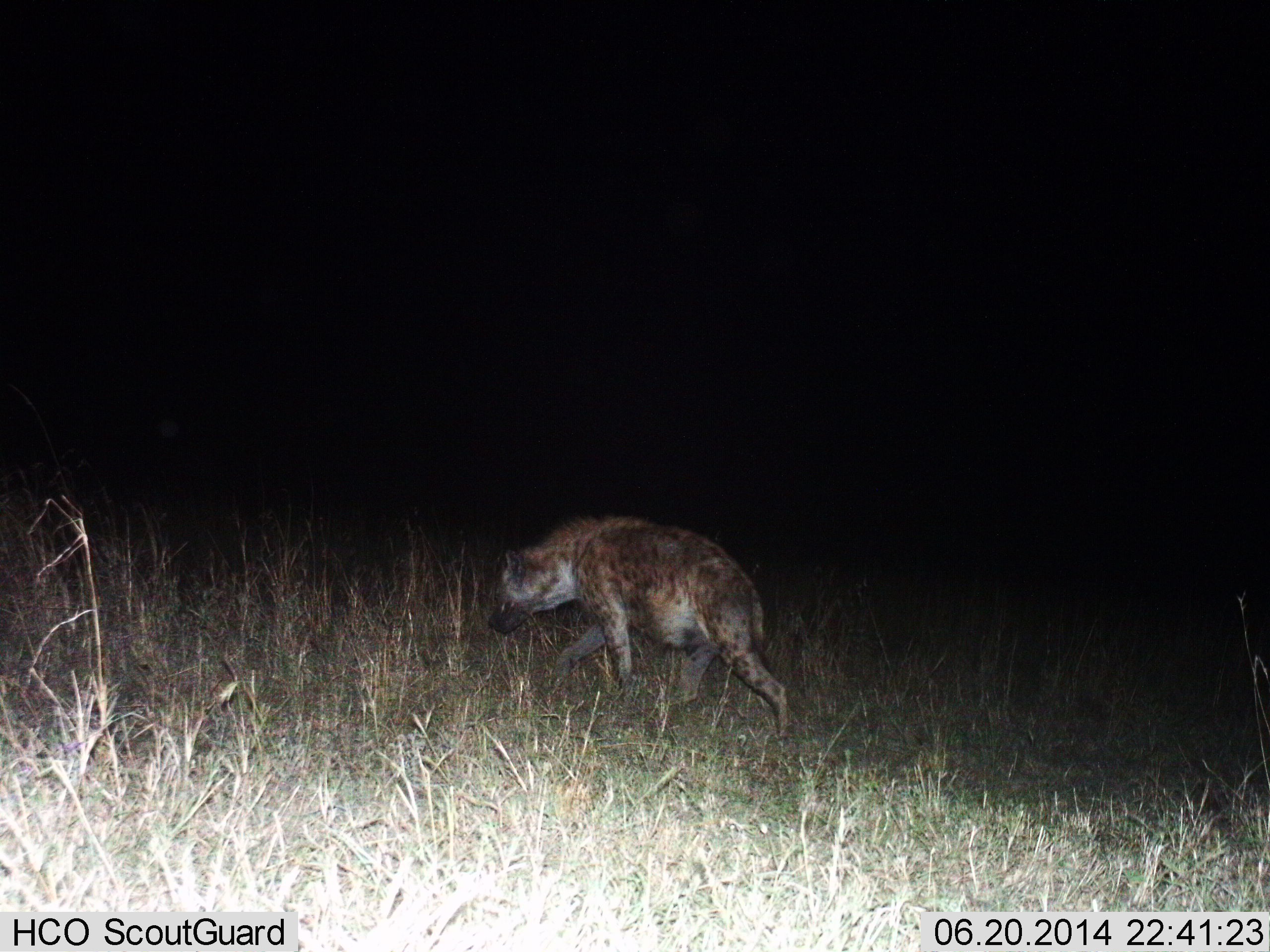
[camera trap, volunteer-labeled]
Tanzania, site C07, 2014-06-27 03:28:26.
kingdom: Animalia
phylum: Chordata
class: Mammalia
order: Carnivora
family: Hyaenidae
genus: Crocuta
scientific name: Crocuta crocuta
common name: spotted hyena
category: hyenaspotted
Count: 1.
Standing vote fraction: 10%.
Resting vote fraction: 0%.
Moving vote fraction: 90%.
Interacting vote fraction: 0%.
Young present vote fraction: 0%.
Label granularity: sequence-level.